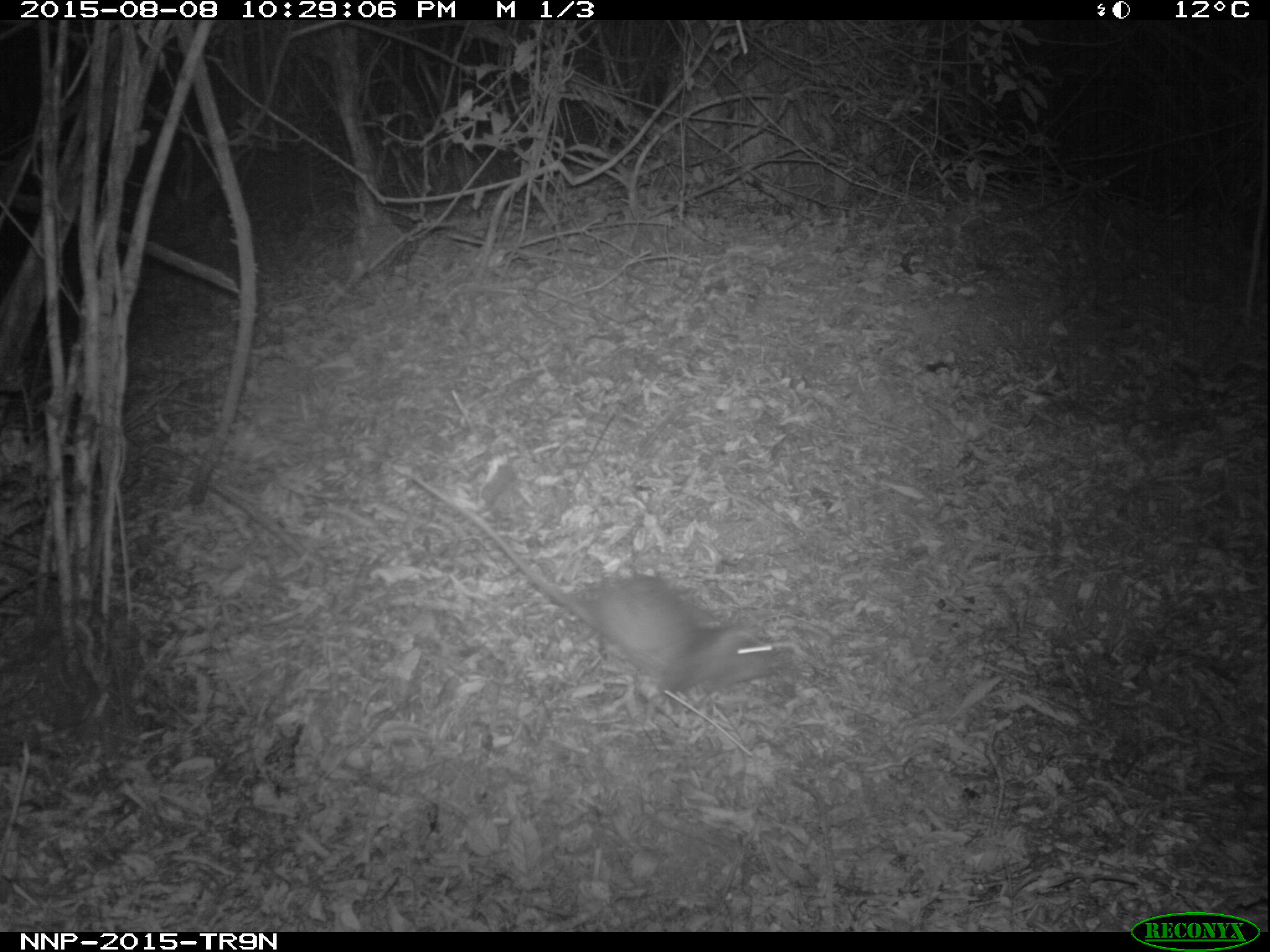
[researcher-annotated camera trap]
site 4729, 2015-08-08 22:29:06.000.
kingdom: Animalia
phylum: Chordata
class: Mammalia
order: Rodentia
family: Nesomyidae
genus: Cricetomys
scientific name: Cricetomys gambianus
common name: african giant pouched rat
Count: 1.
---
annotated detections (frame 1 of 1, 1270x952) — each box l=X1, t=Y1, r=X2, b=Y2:
cricetomys gambianus: l=409, t=472, r=780, b=696